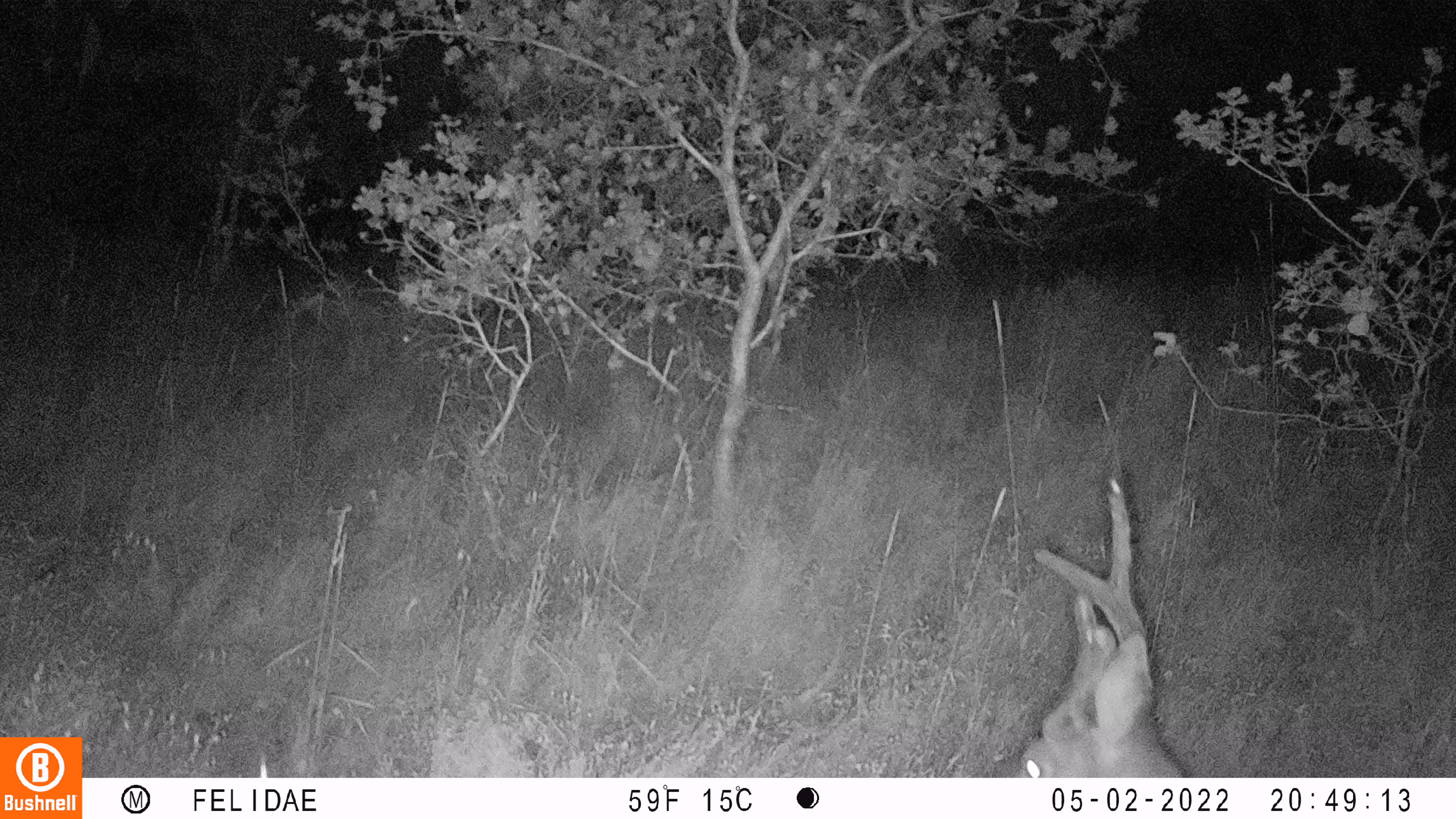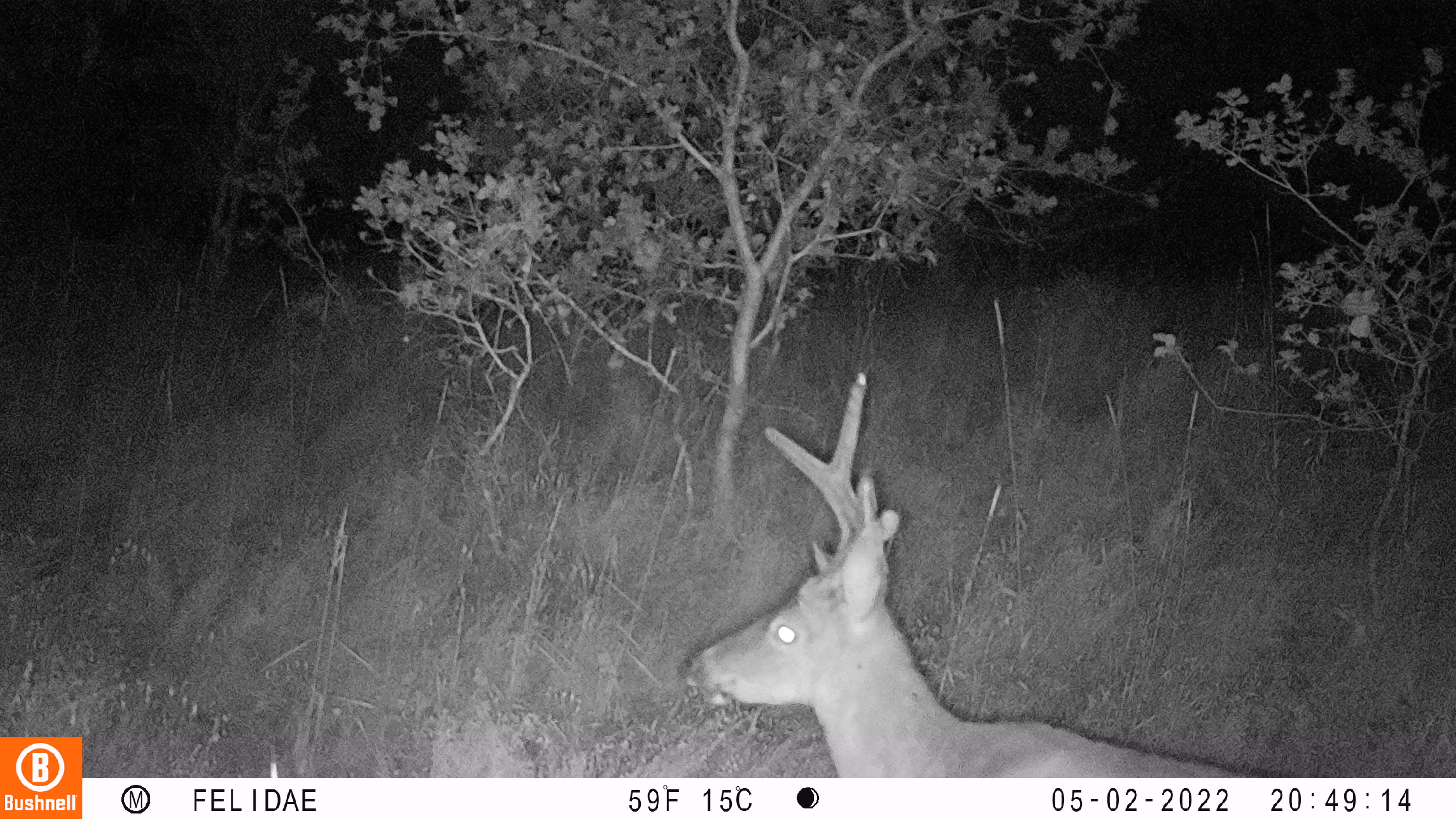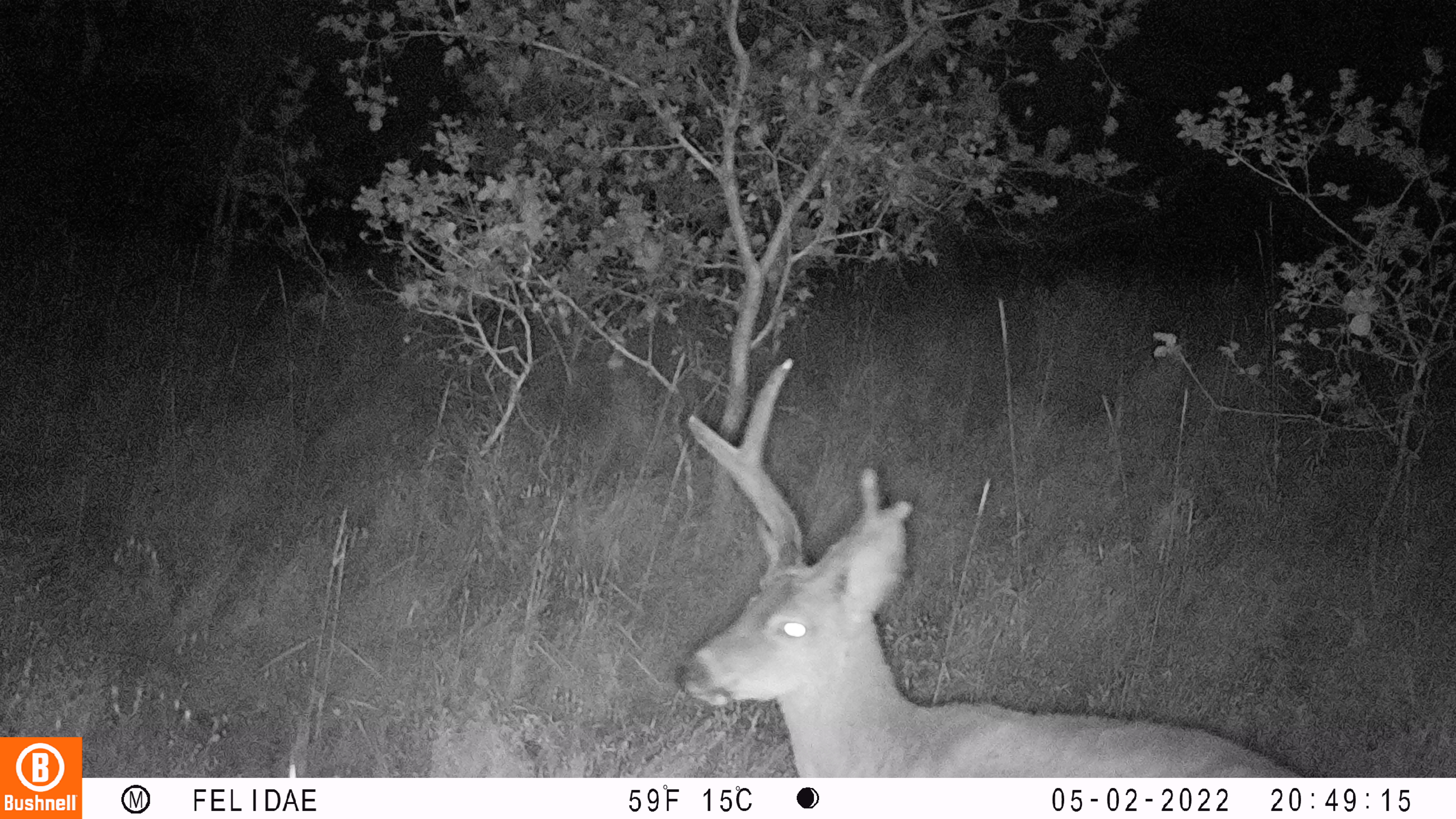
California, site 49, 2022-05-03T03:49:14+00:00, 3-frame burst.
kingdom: Animalia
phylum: Chordata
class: Mammalia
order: Artiodactyla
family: Cervidae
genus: Odocoileus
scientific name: Odocoileus hemionus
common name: mule deer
Mule deer (Odocoileus hemionus).